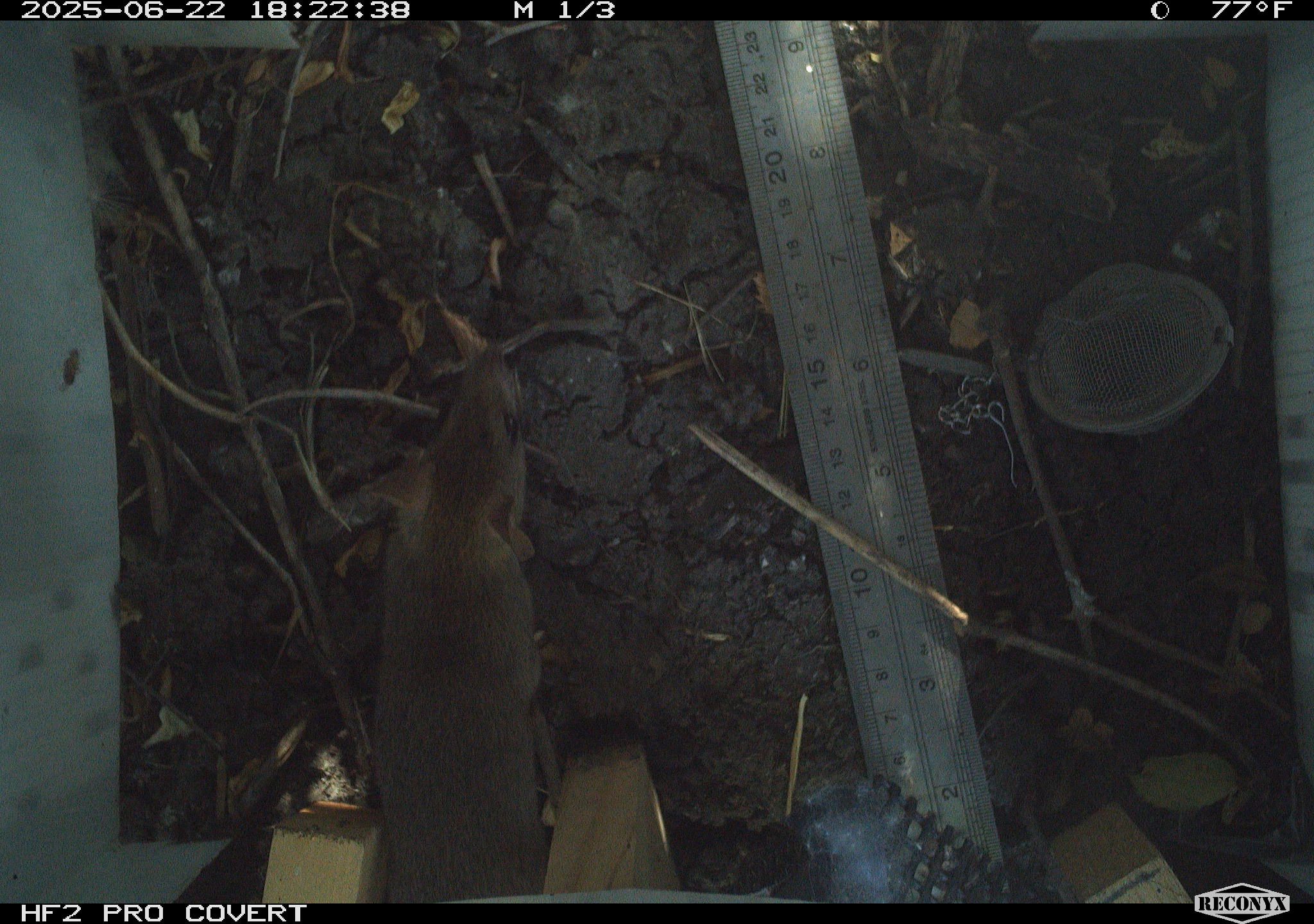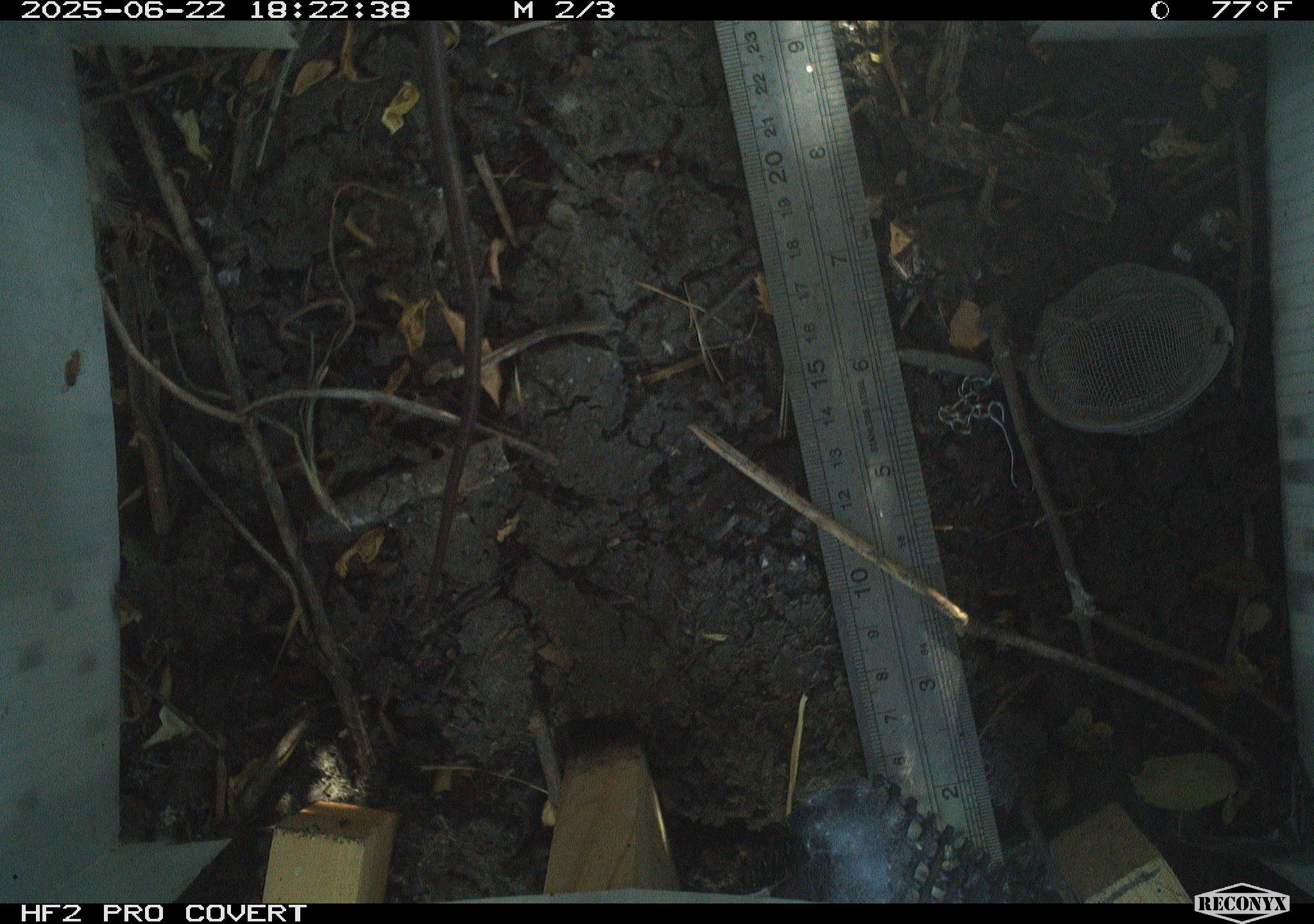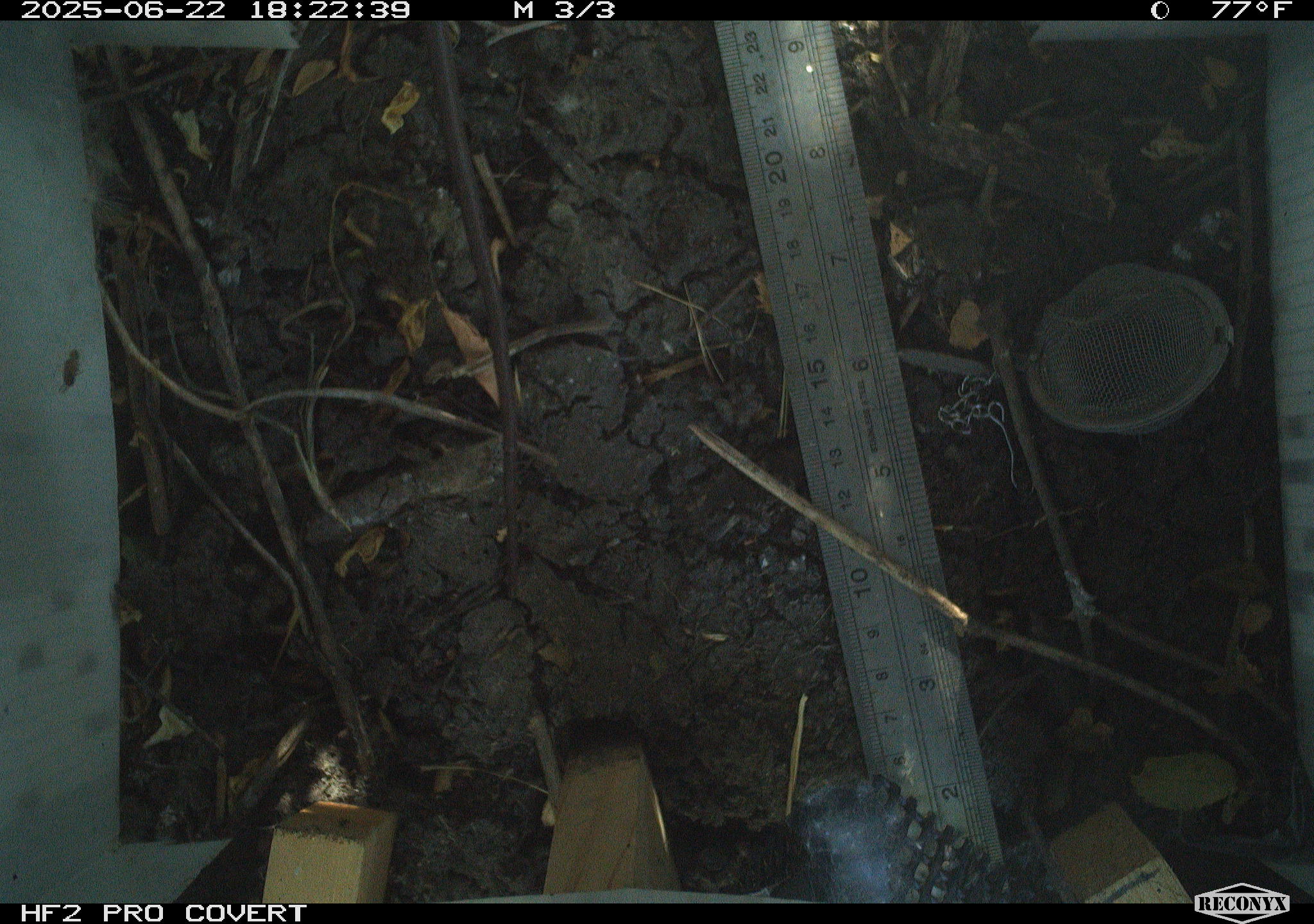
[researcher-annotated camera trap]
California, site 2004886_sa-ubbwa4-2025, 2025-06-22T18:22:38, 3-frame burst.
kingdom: Animalia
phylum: Chordata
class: Mammalia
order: Rodentia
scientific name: Rodentia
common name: rodent